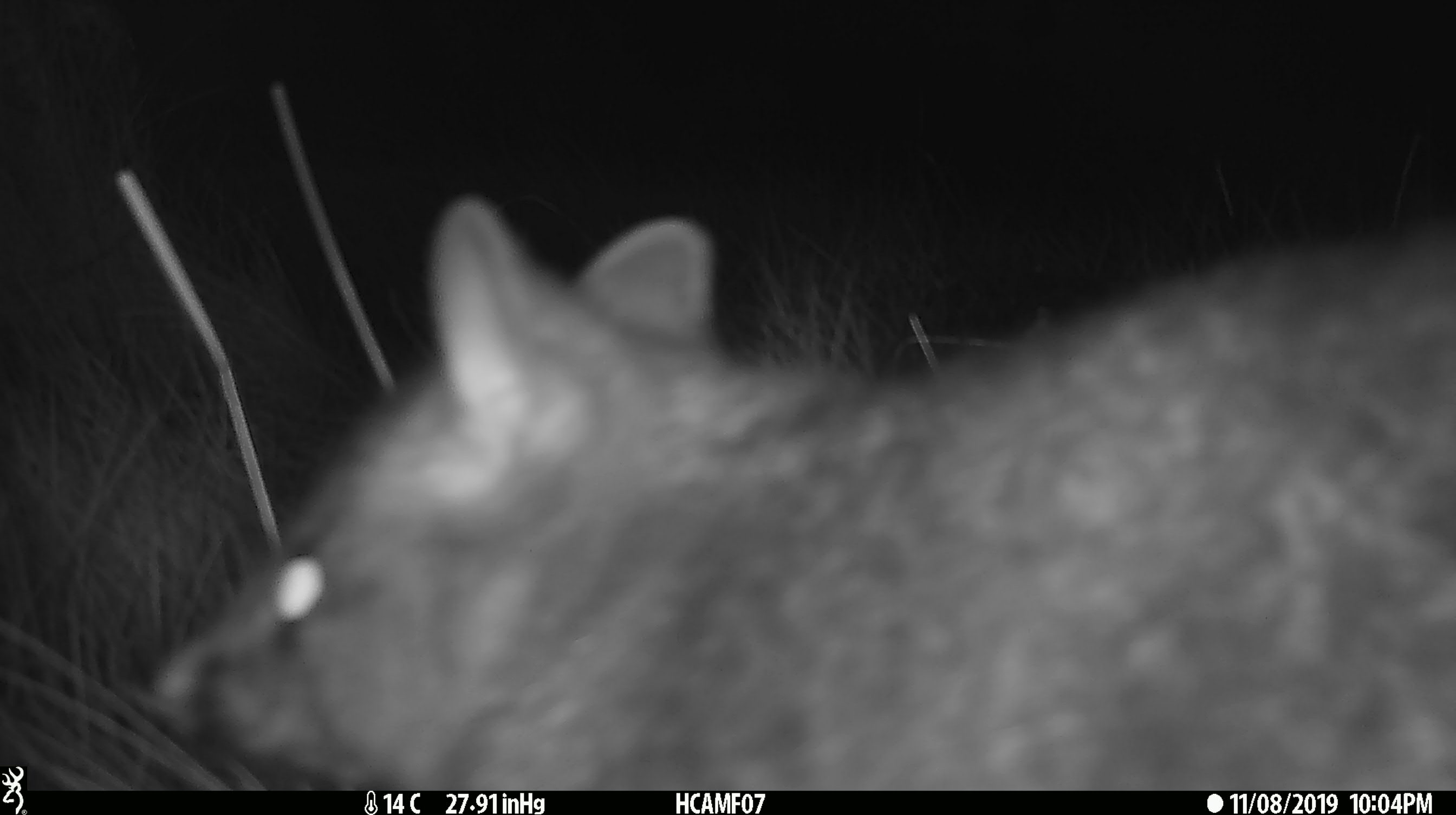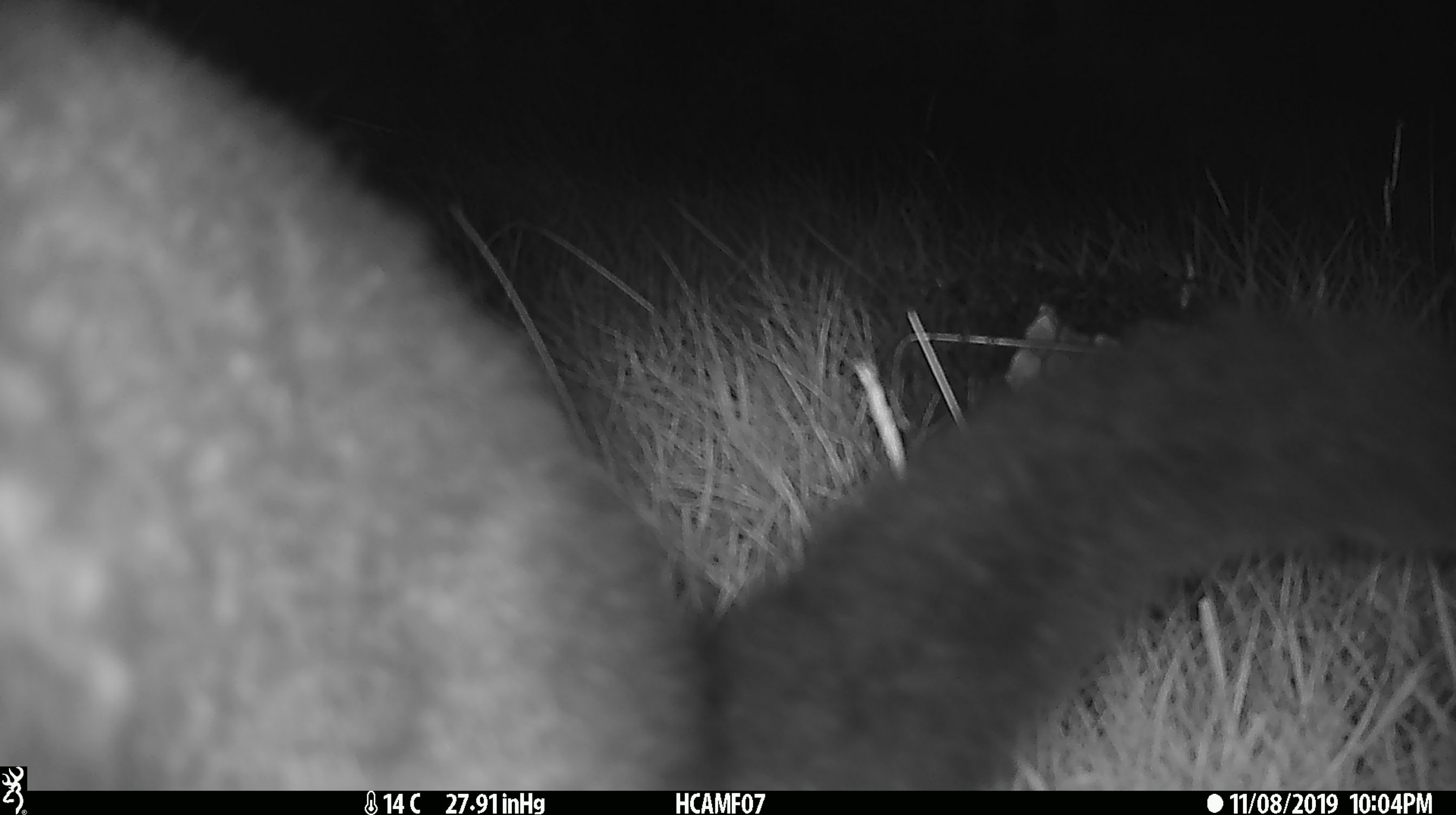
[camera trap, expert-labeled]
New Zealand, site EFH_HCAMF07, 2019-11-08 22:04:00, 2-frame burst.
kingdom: Animalia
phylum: Chordata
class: Mammalia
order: Diprotodontia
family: Phalangeridae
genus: Trichosurus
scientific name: Trichosurus vulpecula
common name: common brushtail possum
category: possum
Possum (common brushtail possum) (Trichosurus vulpecula).